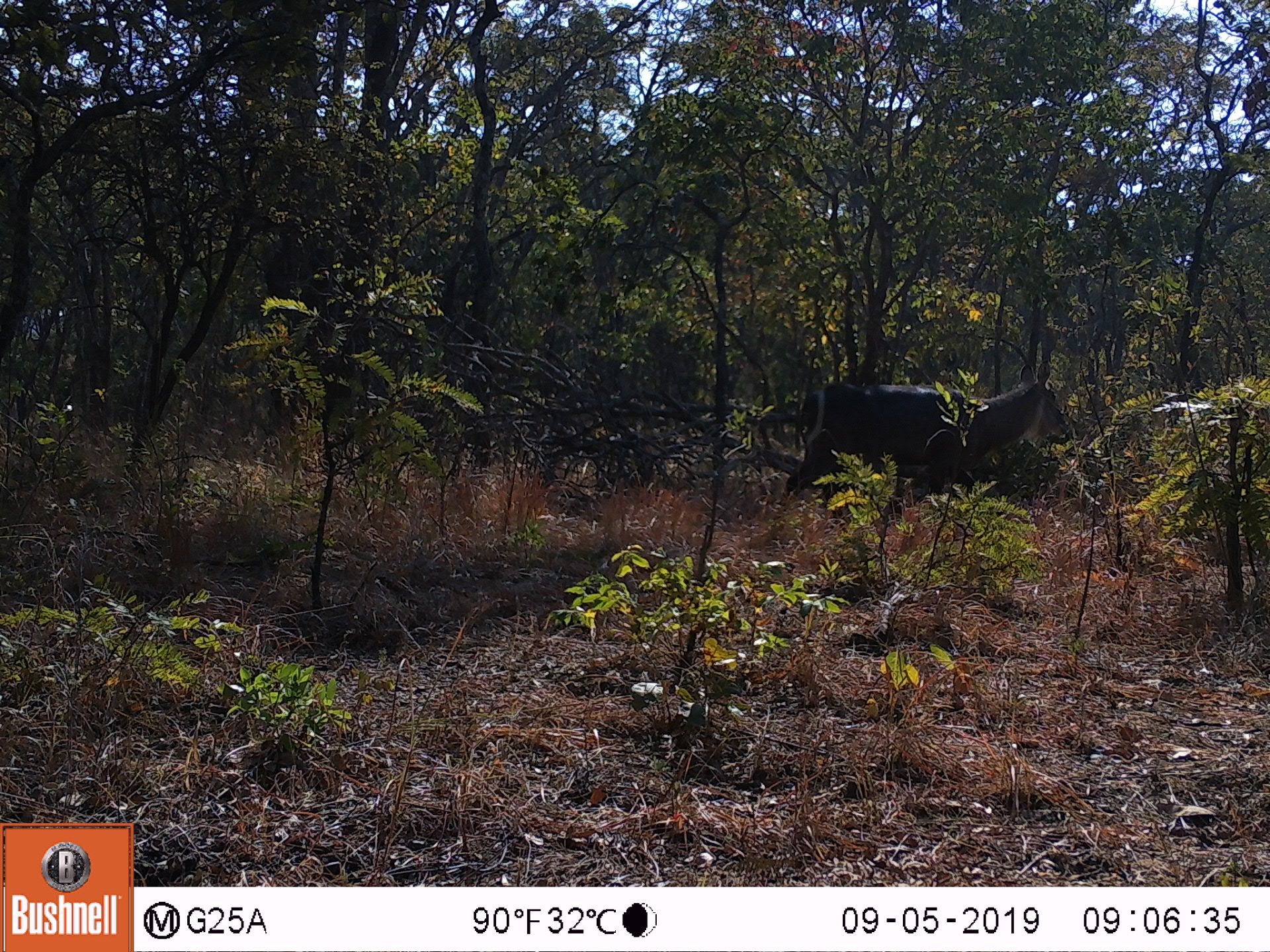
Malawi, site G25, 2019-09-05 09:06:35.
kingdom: Animalia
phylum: Chordata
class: Mammalia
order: Artiodactyla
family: Bovidae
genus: Kobus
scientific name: Kobus ellipsiprymnus ellipsiprymnus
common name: common waterbuck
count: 1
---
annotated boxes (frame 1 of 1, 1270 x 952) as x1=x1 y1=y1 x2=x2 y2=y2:
common waterbuck: x1=778 y1=355 x2=1070 y2=511